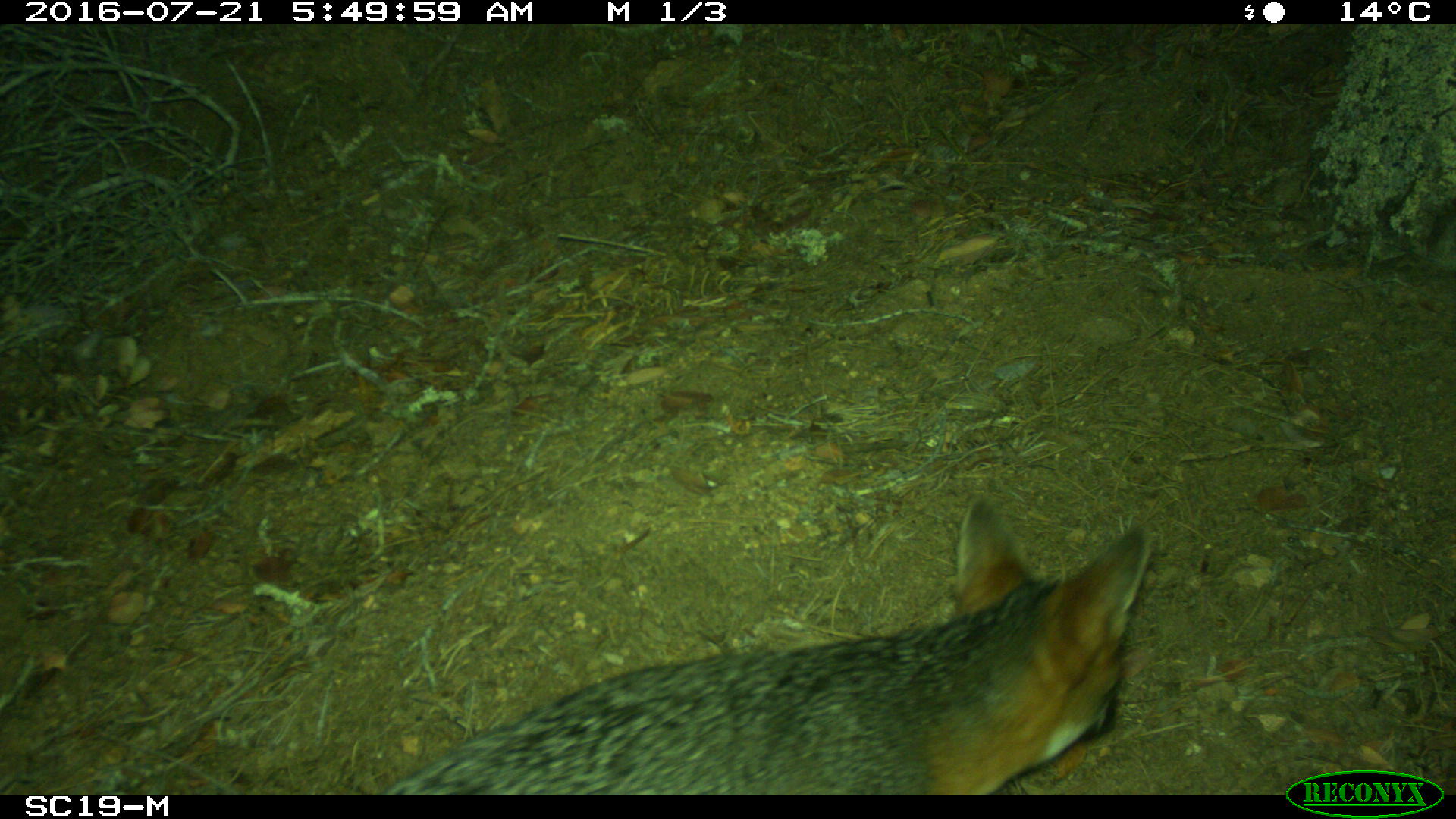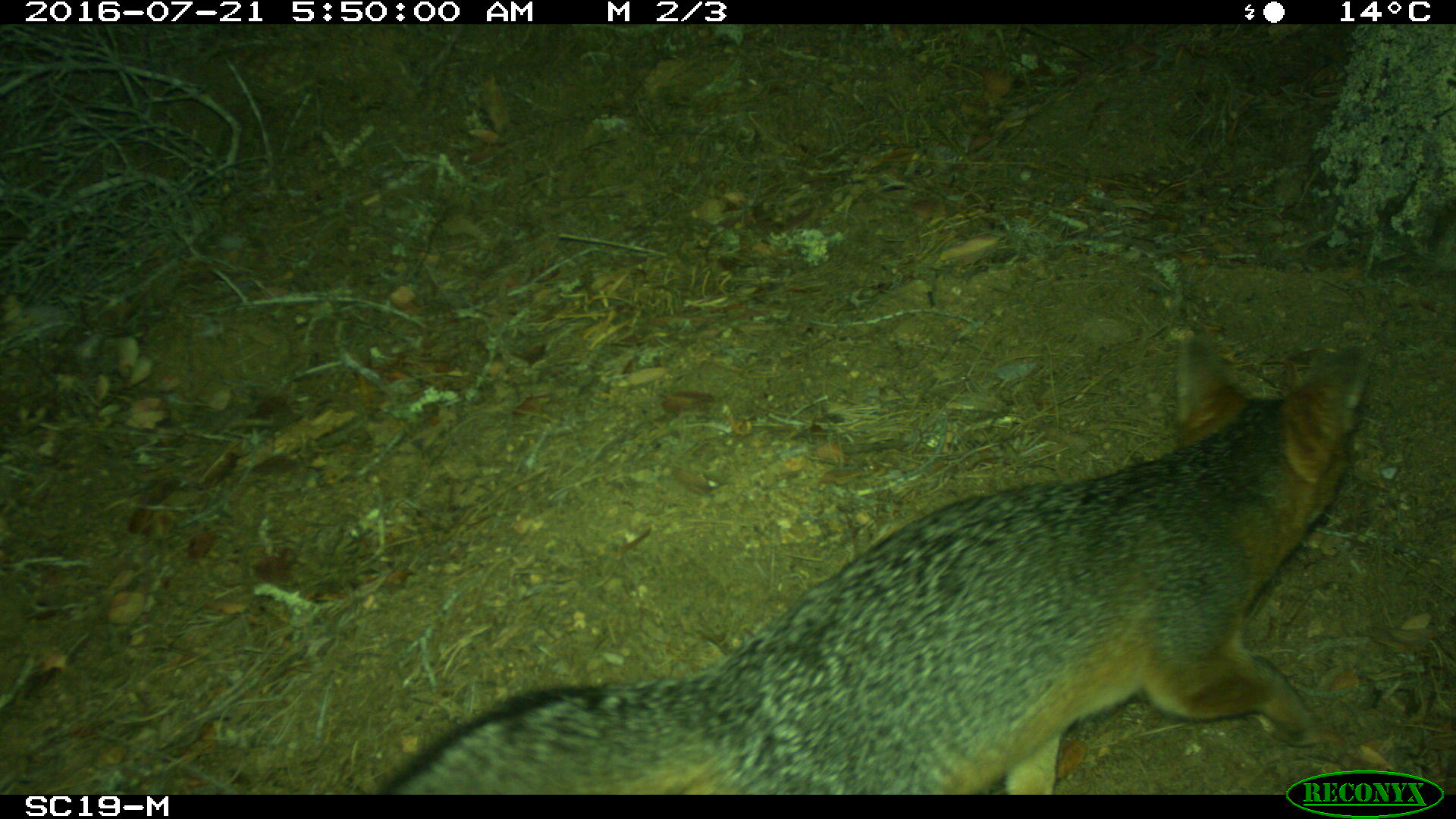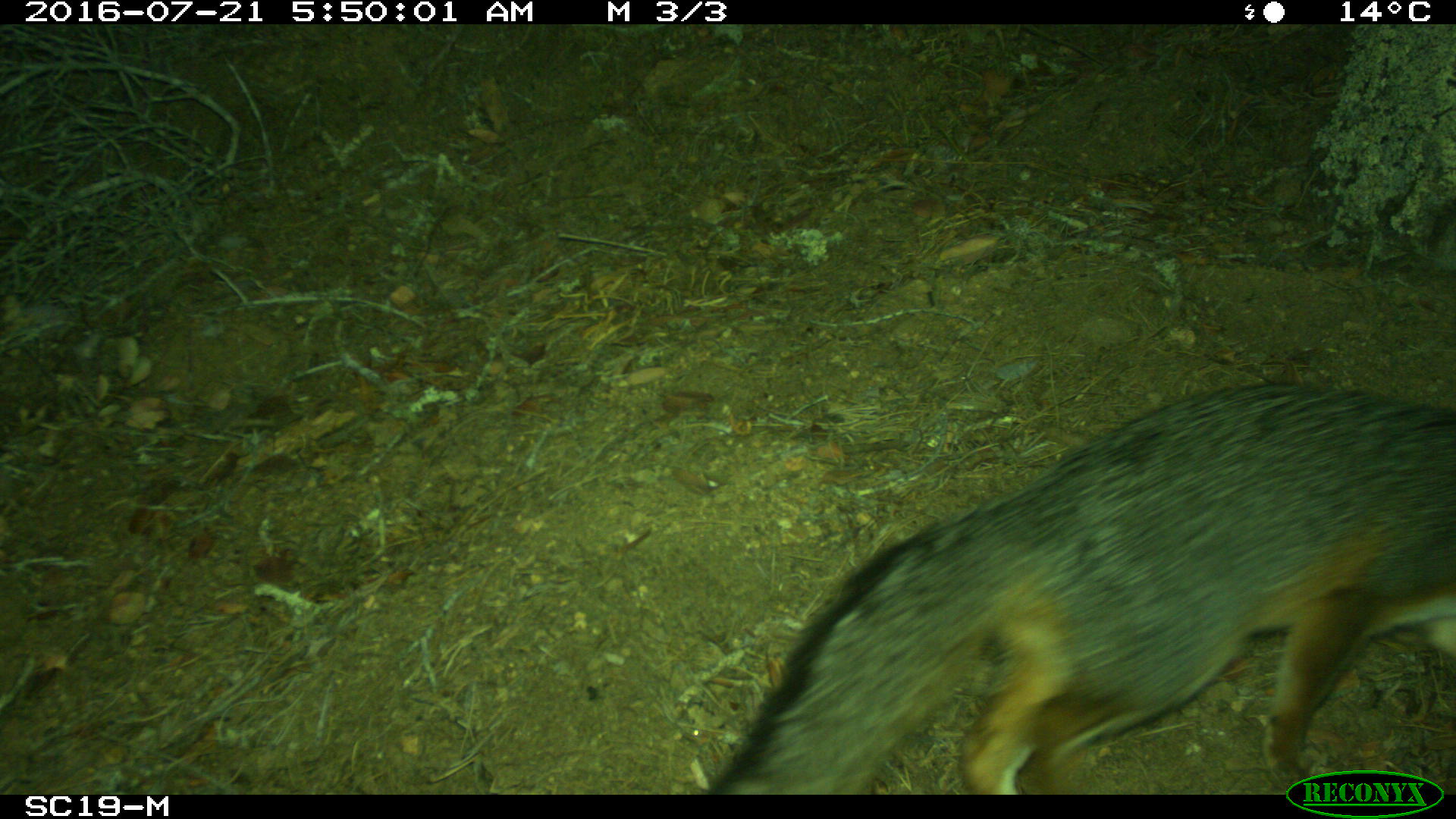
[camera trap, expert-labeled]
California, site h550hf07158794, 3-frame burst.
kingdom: Animalia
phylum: Chordata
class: Mammalia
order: Carnivora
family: Canidae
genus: Urocyon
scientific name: Urocyon littoralis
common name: island fox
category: fox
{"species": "fox (island fox) (Urocyon littoralis)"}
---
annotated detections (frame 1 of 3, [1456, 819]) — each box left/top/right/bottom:
fox: 380/493/1152/795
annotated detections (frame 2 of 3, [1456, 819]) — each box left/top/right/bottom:
fox: 377/337/1378/795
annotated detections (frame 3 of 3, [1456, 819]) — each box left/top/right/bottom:
fox: 706/383/1455/795